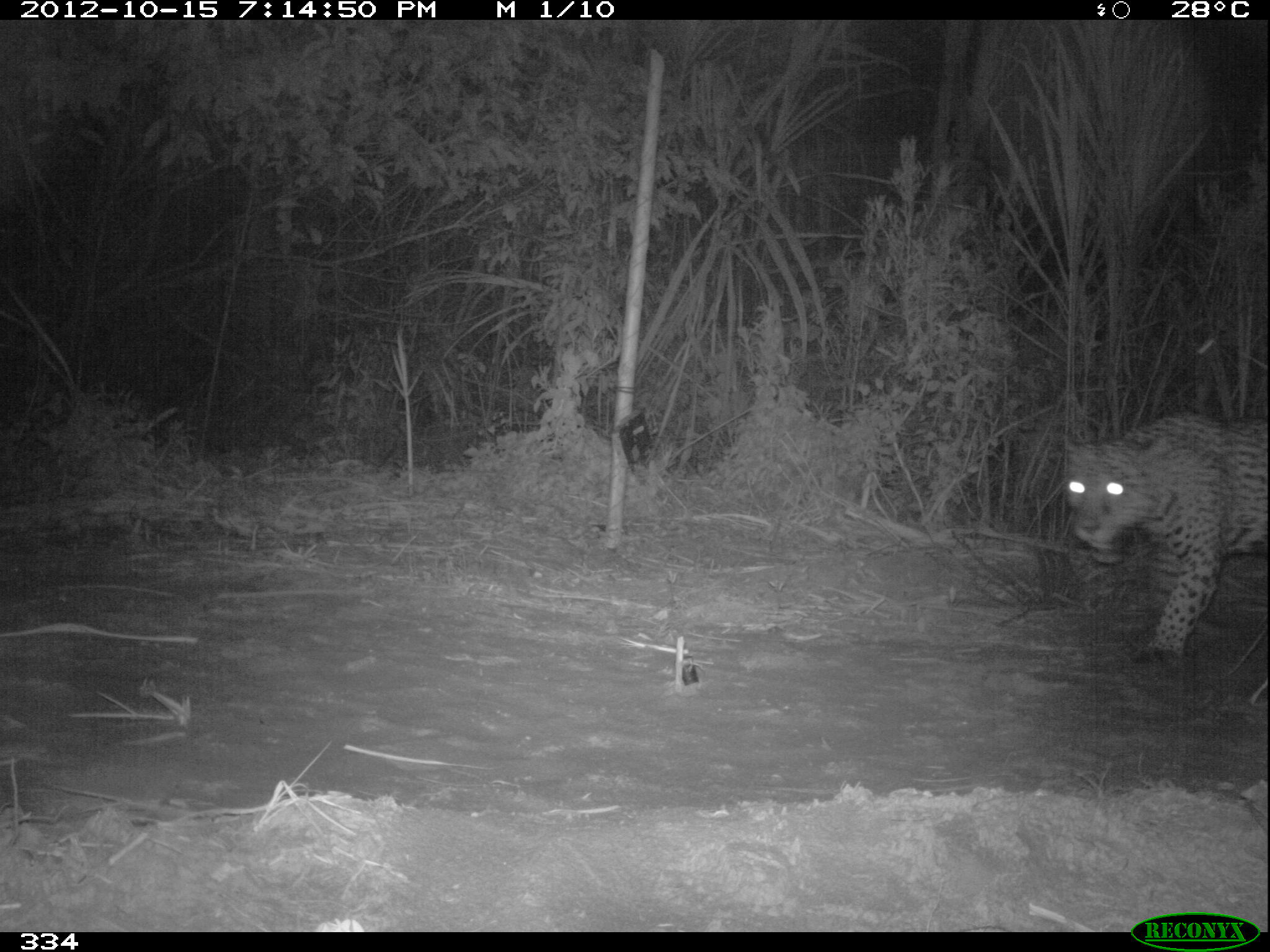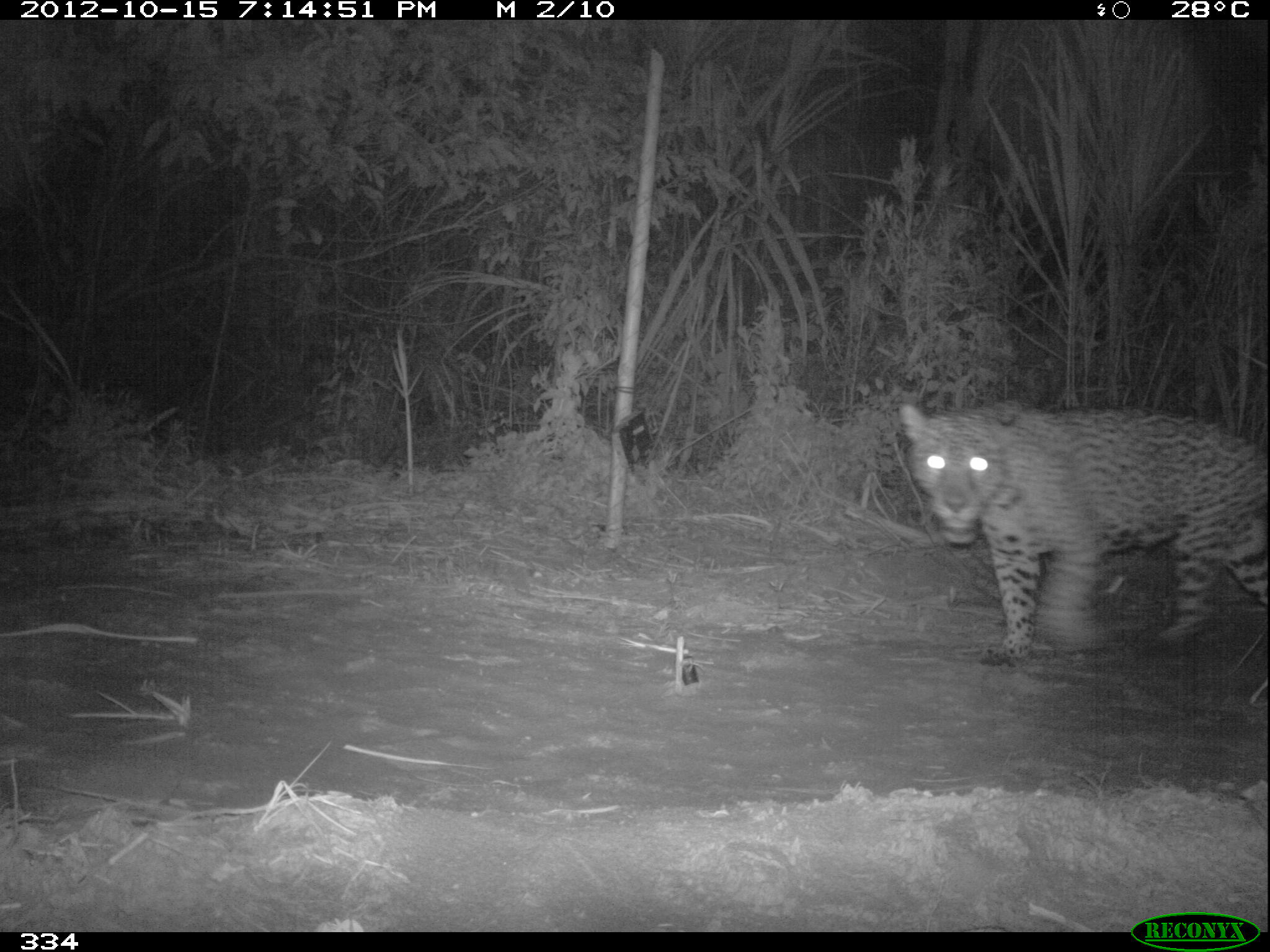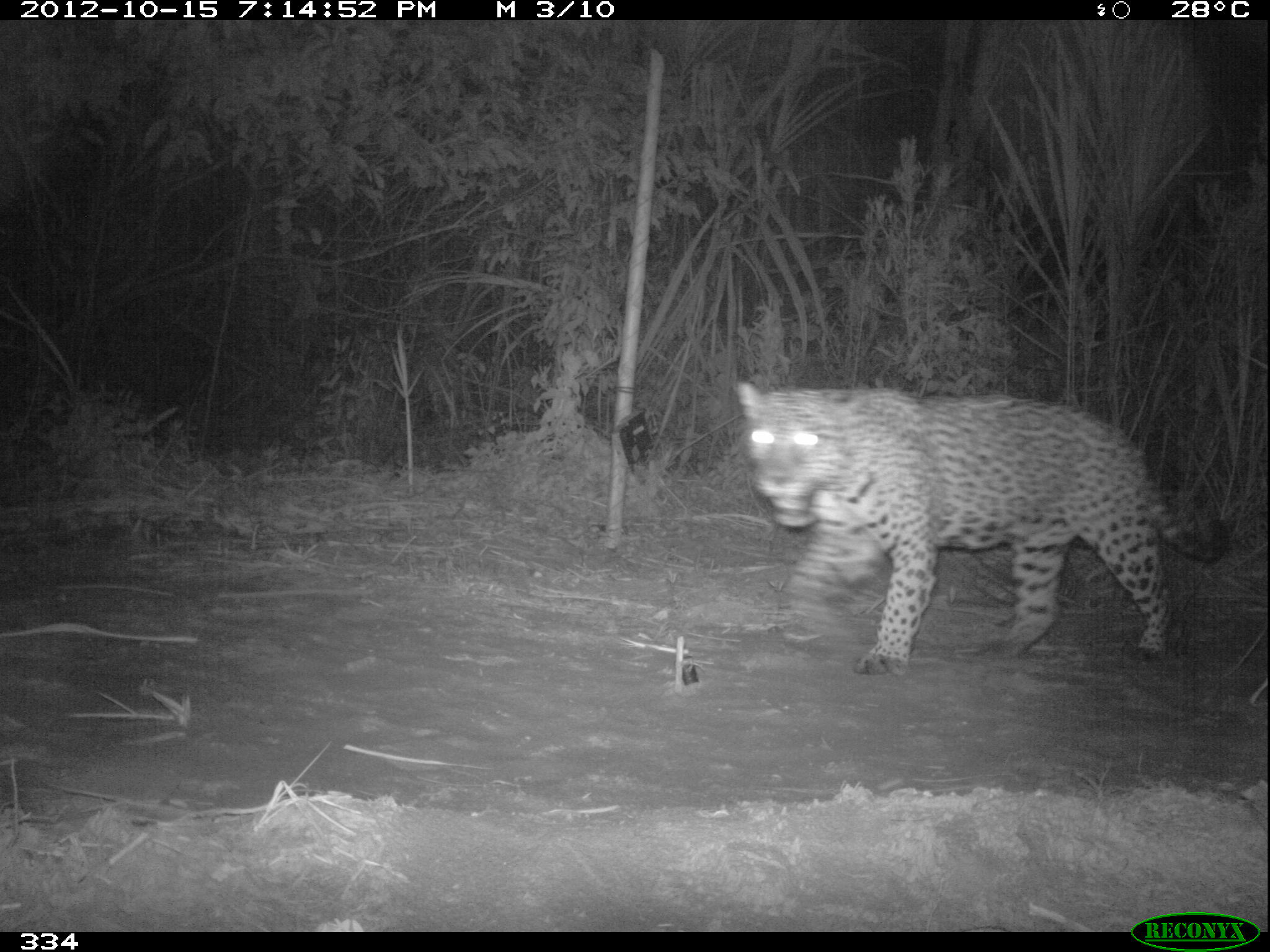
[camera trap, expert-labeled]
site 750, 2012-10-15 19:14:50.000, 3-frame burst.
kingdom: Animalia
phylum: Chordata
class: Mammalia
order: Carnivora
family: Felidae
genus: Panthera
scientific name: Panthera onca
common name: jaguar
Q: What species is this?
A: Panthera onca (jaguar).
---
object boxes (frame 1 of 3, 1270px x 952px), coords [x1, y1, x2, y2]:
panthera onca: [1058, 409, 1270, 668]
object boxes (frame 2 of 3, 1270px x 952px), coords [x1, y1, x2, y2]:
panthera onca: [897, 400, 1270, 666]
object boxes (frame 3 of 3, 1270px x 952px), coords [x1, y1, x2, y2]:
panthera onca: [734, 380, 1227, 674]